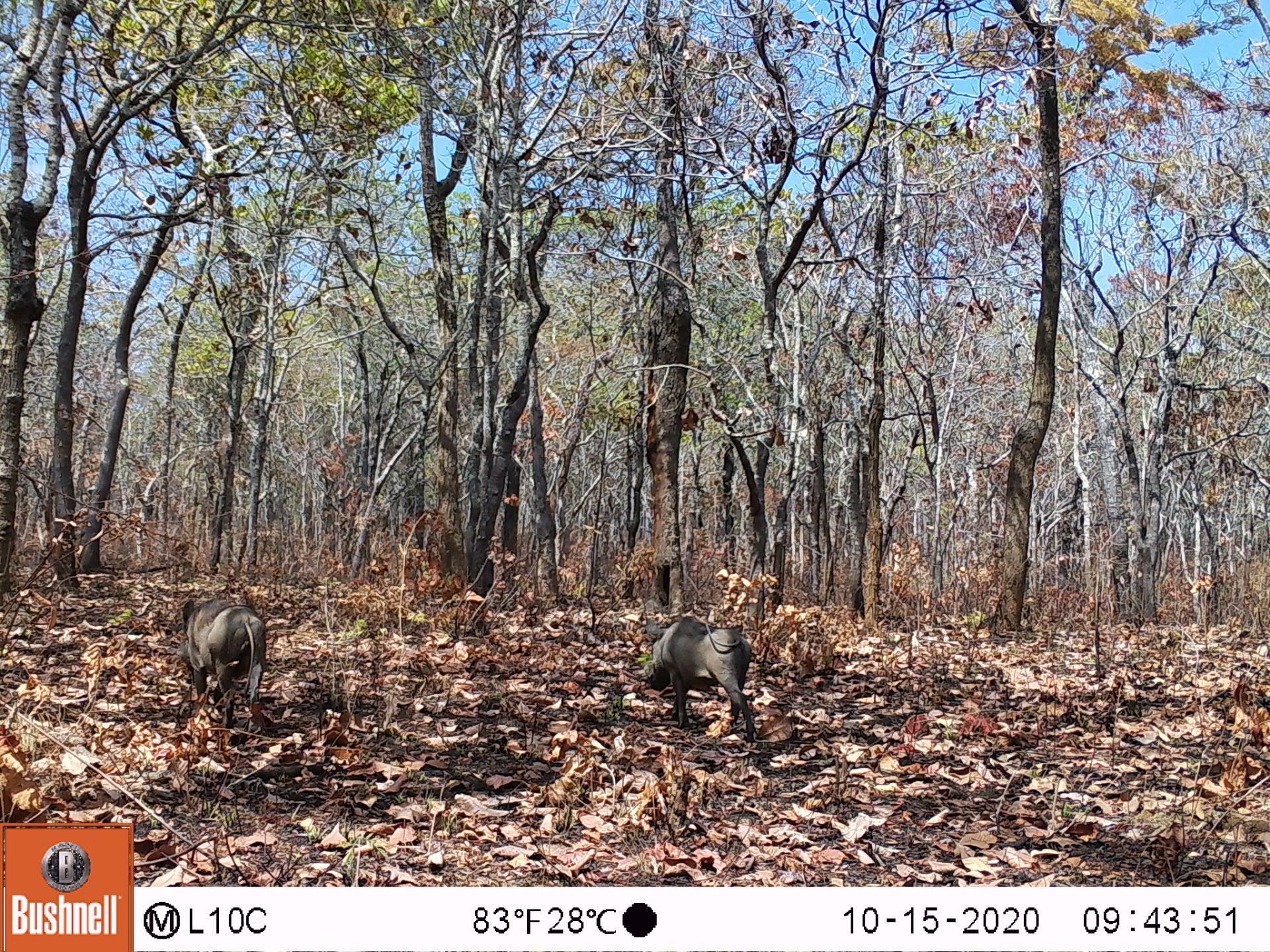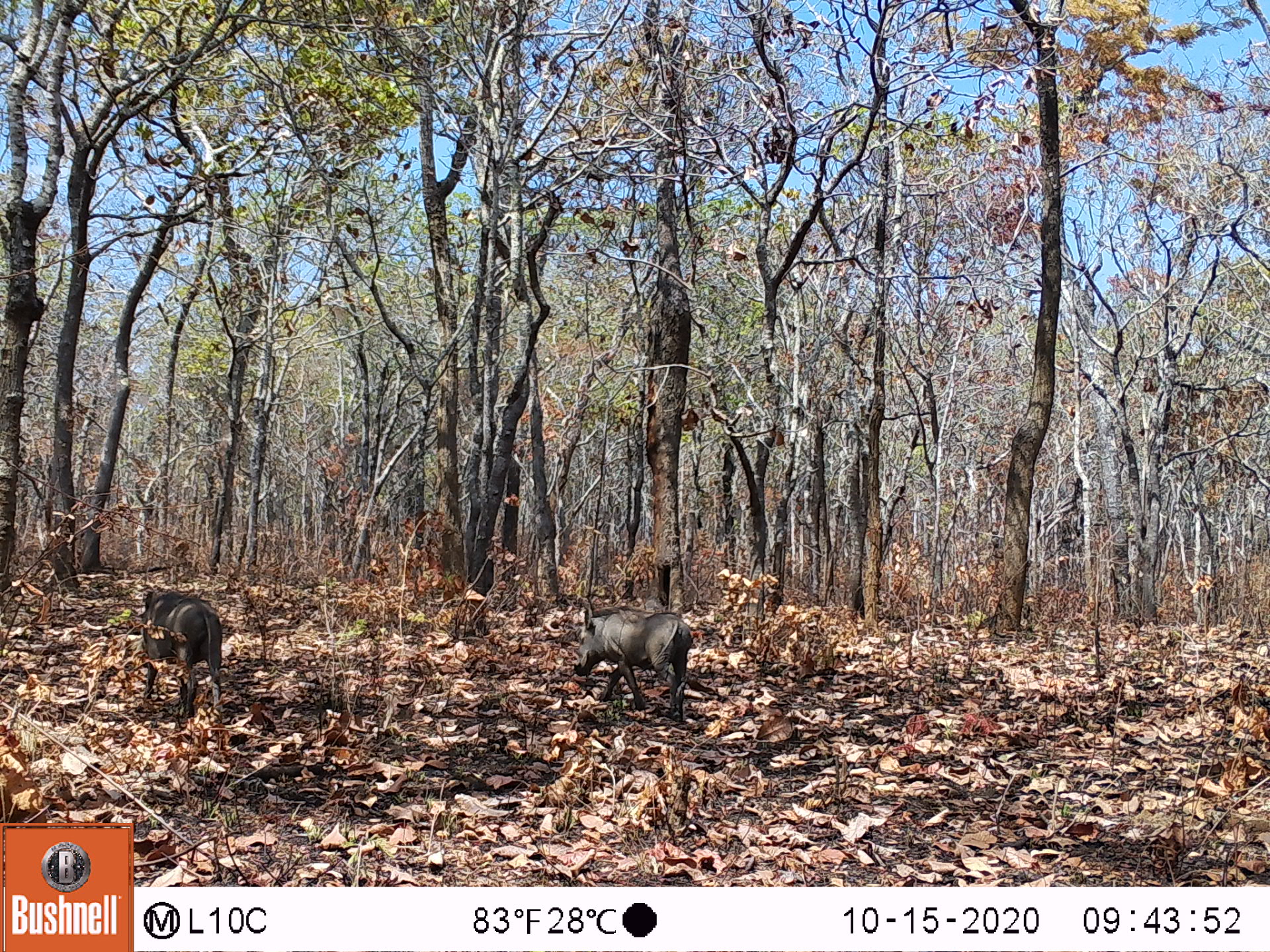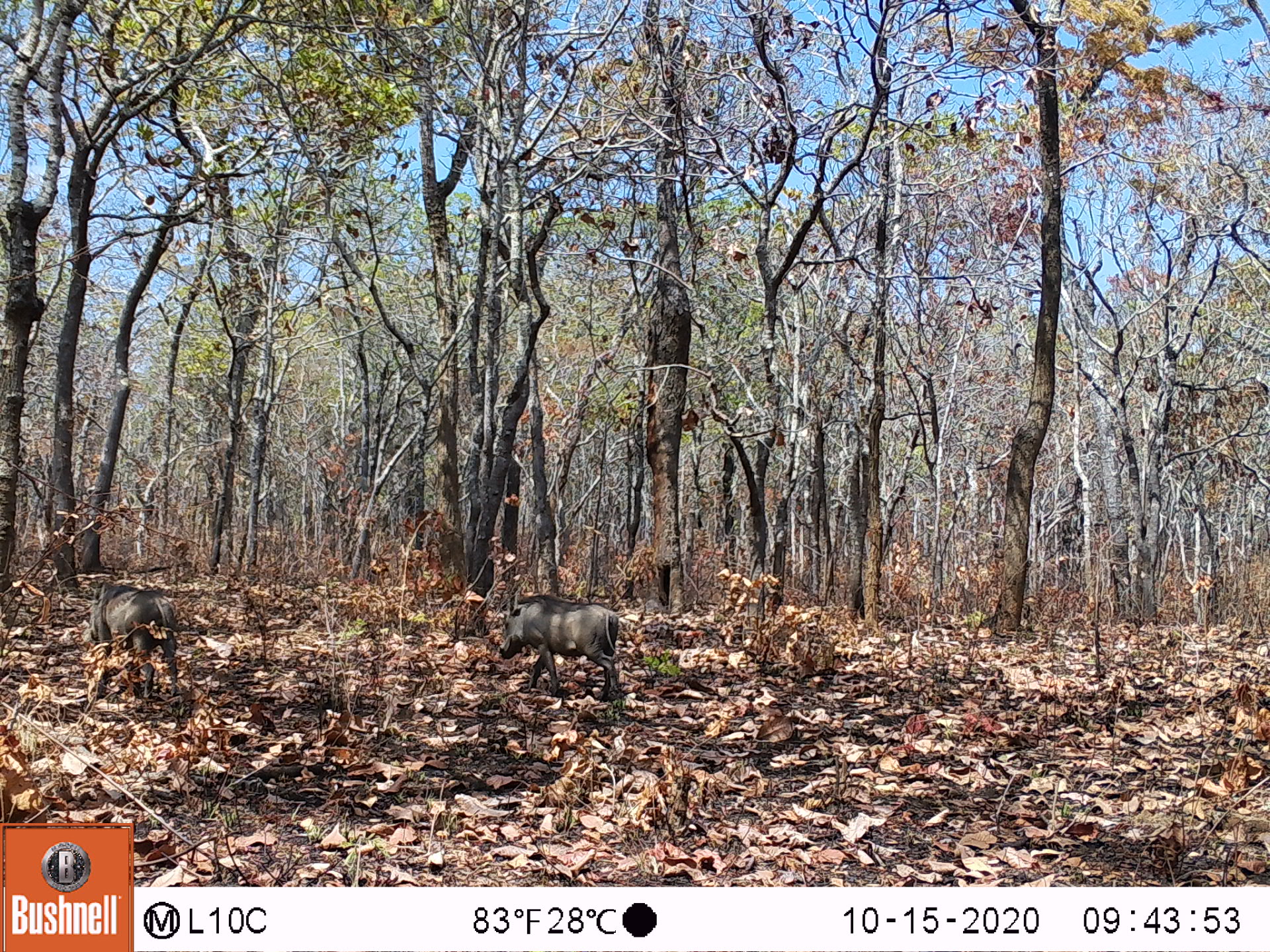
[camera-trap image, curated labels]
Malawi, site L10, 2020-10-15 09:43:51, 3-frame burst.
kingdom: Animalia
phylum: Chordata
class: Mammalia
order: Artiodactyla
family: Suidae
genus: Phacochoerus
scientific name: Phacochoerus africanus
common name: common warthog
Common warthog (Phacochoerus africanus), count 2.